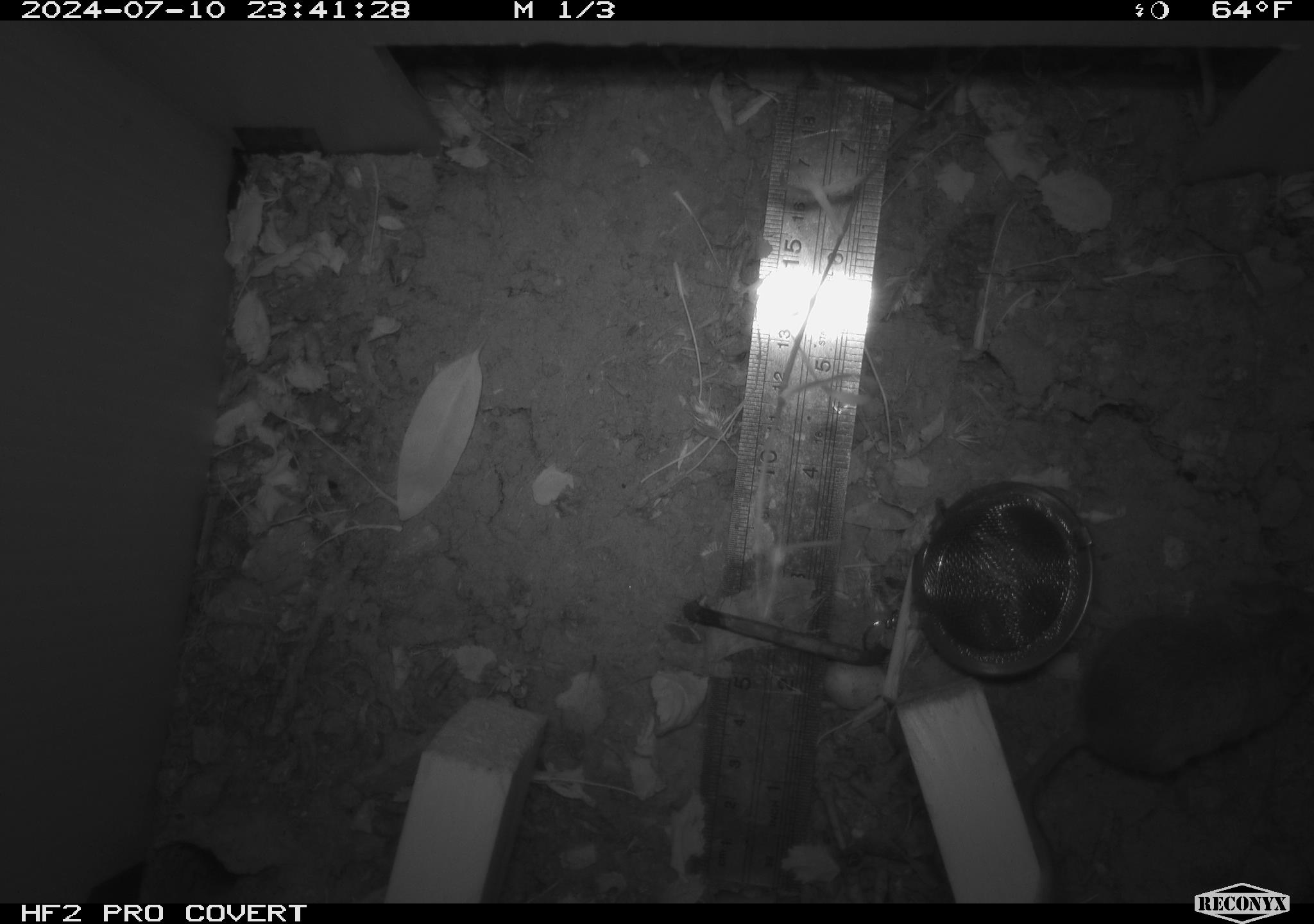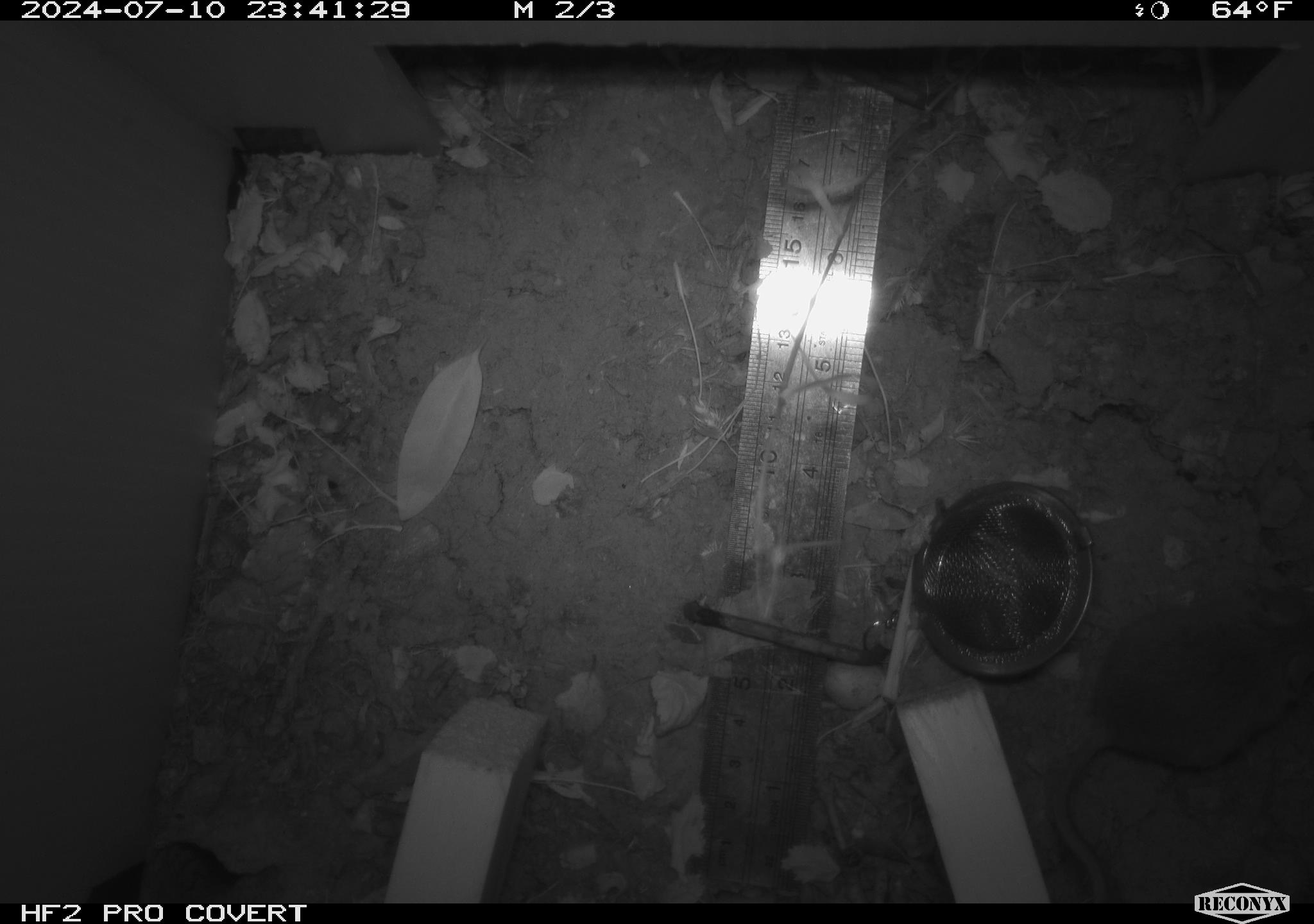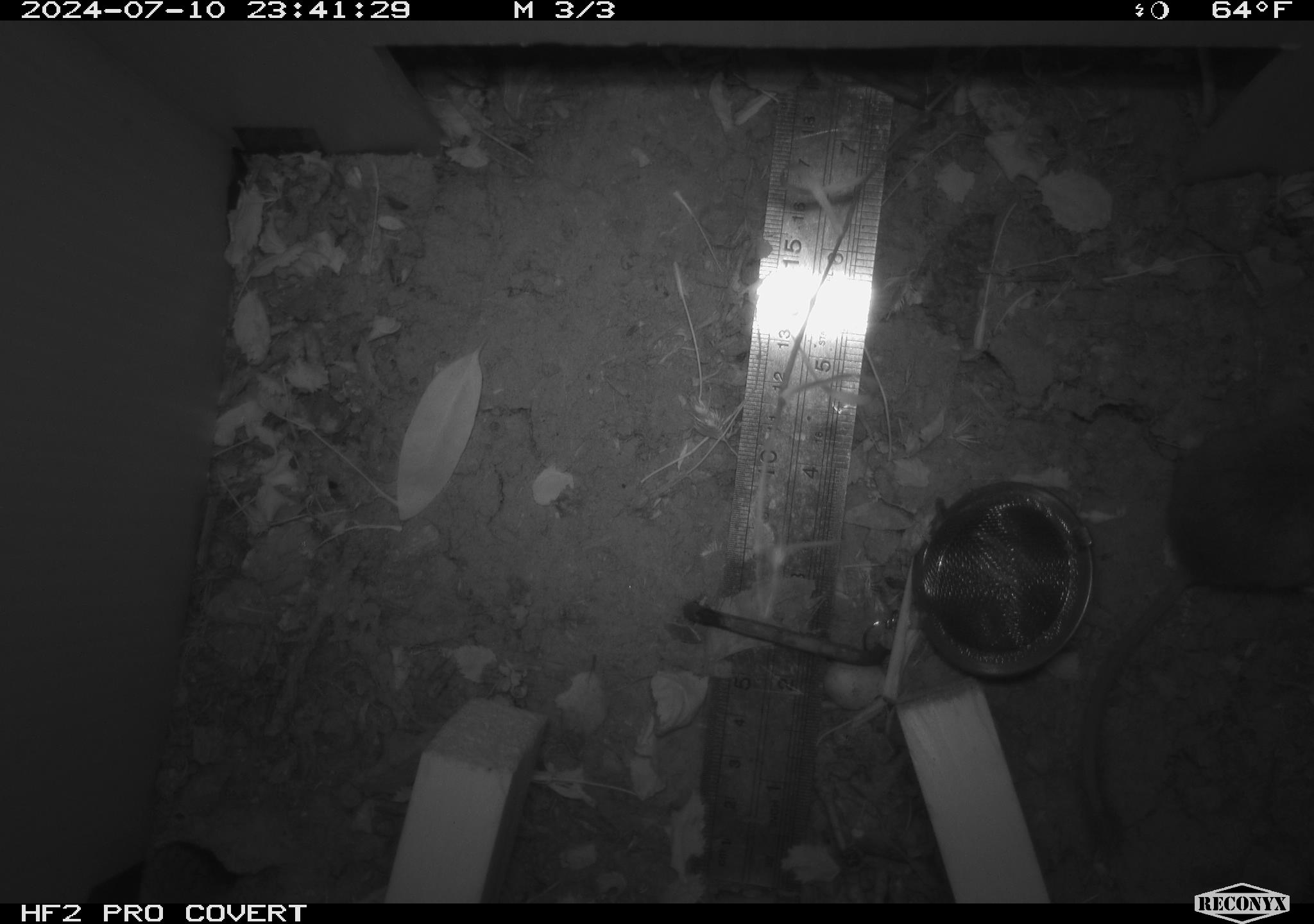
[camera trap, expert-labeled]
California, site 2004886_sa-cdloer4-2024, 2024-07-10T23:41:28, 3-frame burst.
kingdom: Animalia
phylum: Chordata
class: Mammalia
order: Rodentia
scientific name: Rodentia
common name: rodent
Rodent (Rodentia).